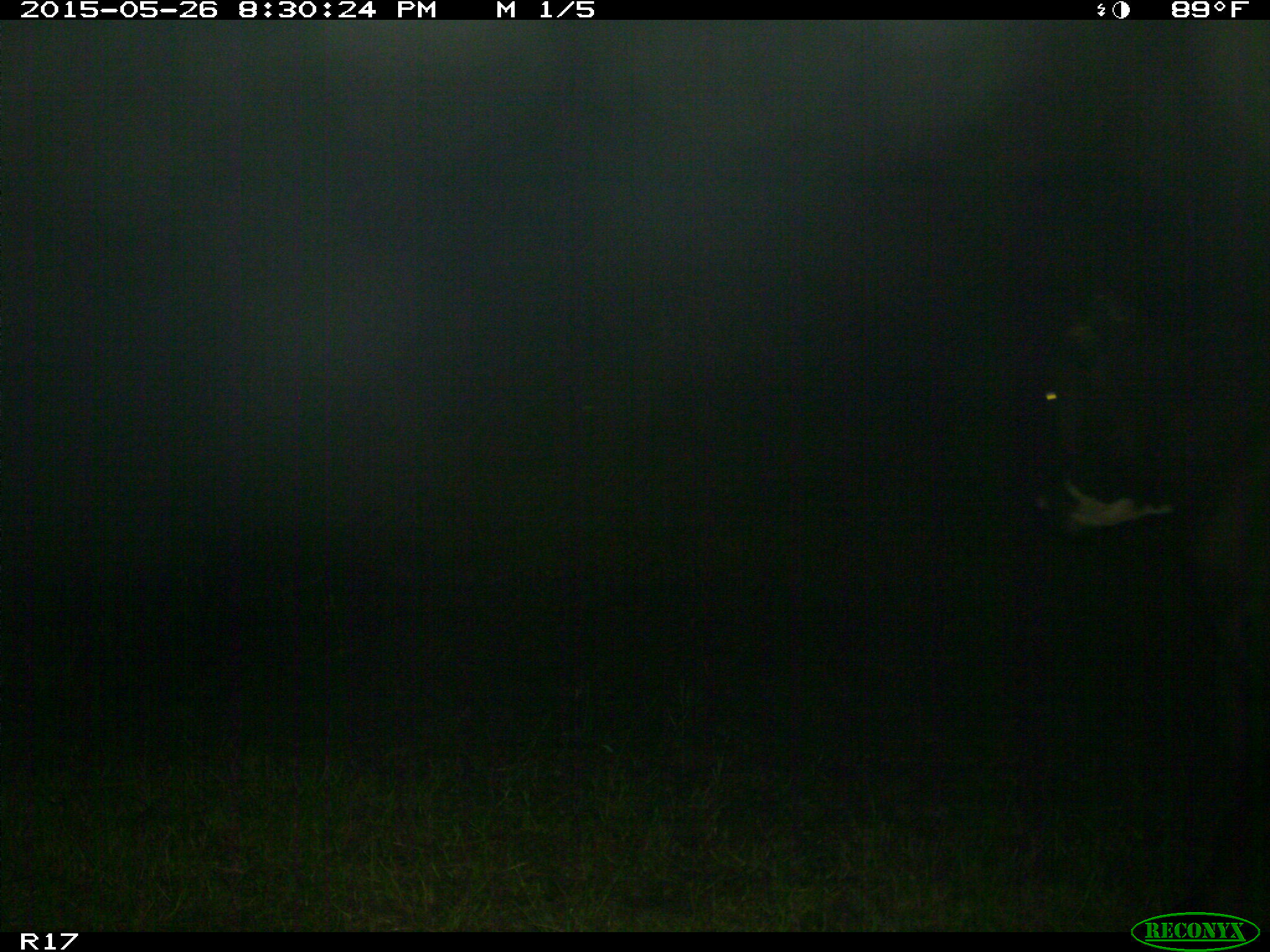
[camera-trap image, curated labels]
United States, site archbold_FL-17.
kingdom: Animalia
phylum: Chordata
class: Mammalia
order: Artiodactyla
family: Bovidae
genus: Bos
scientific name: Bos taurus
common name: domestic cow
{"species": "Bos taurus (domestic cow)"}